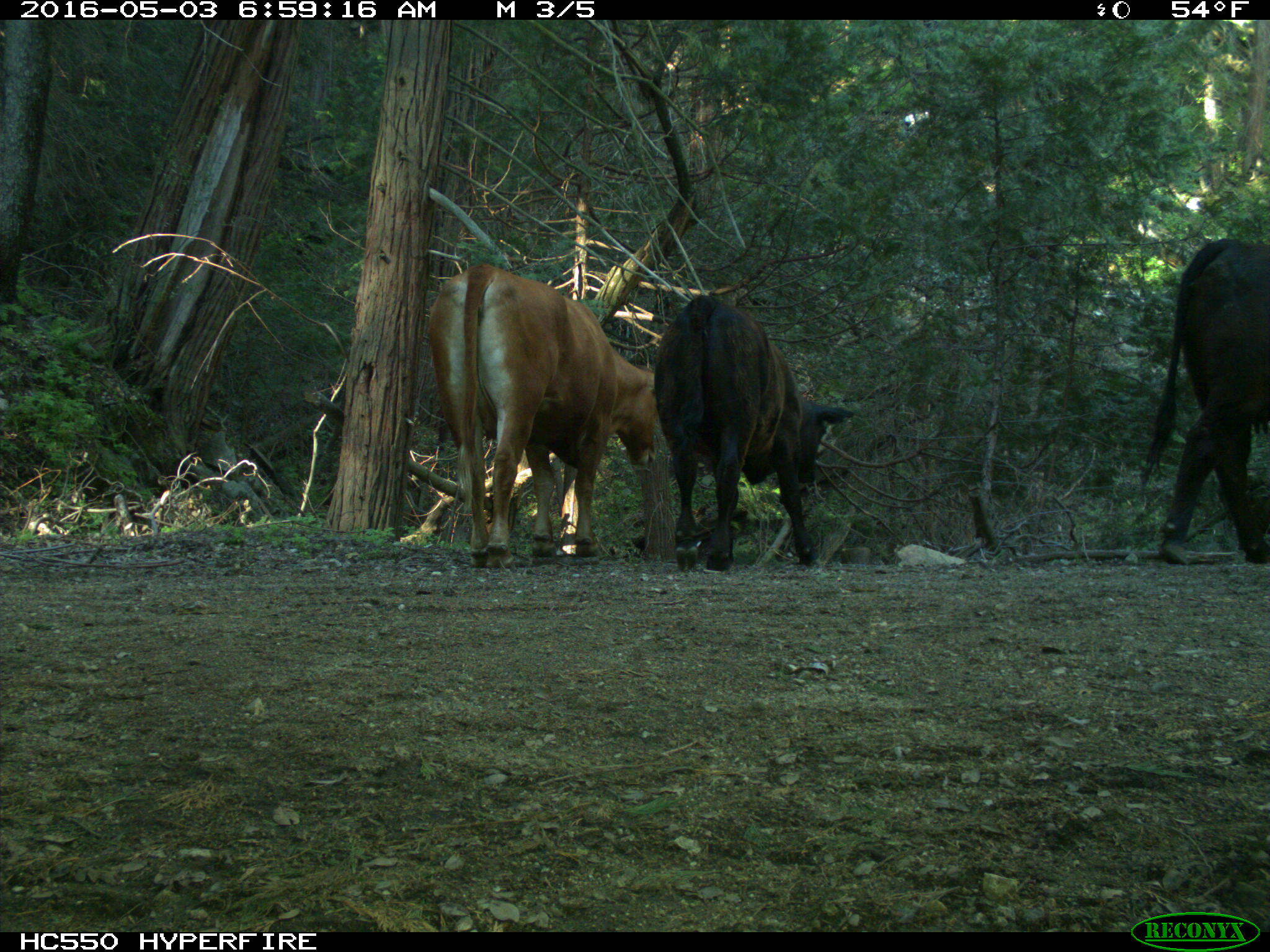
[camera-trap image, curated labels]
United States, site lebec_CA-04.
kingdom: Animalia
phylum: Chordata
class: Mammalia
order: Artiodactyla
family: Bovidae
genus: Bos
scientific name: Bos taurus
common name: domestic cow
Bos taurus (domestic cow).